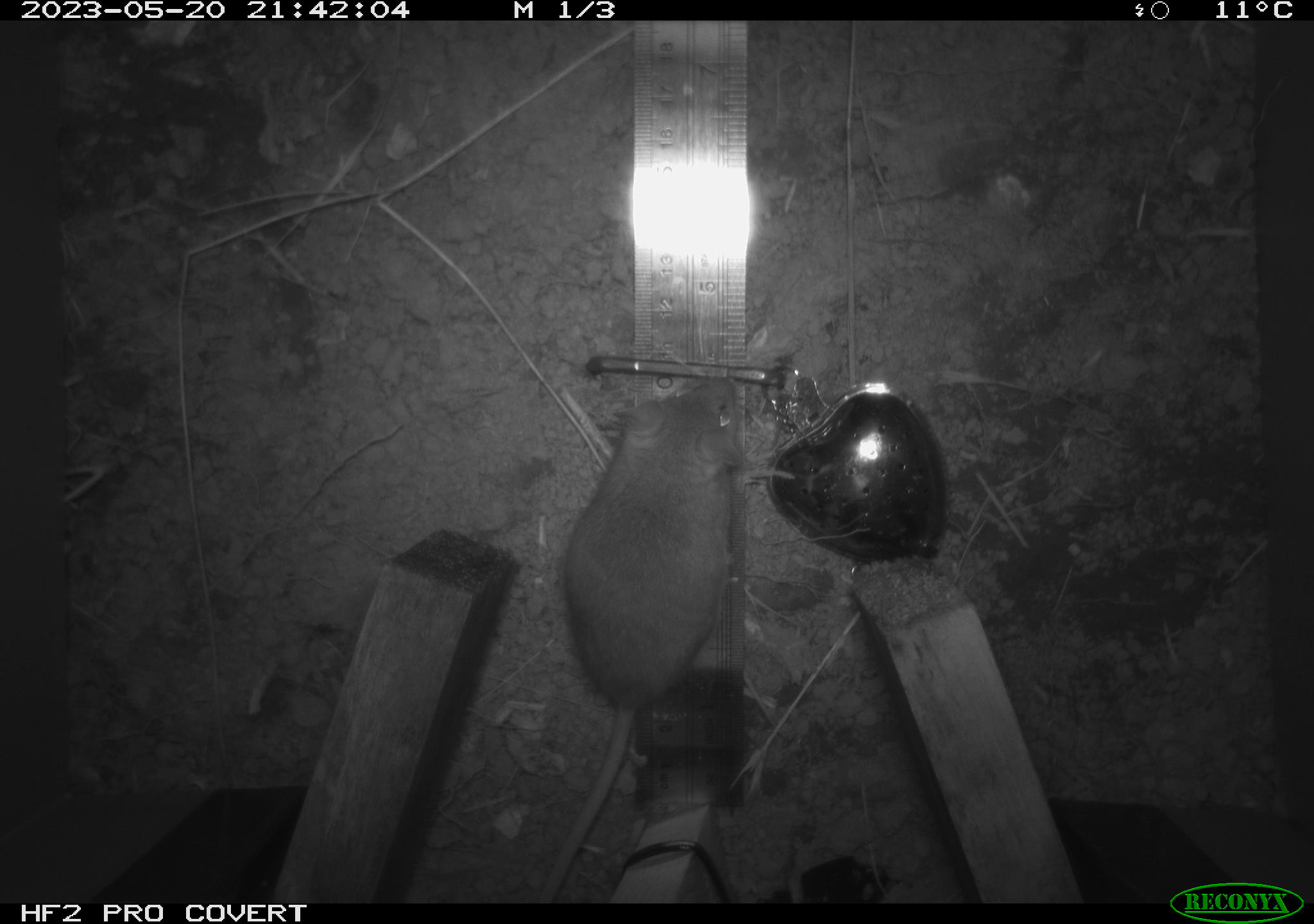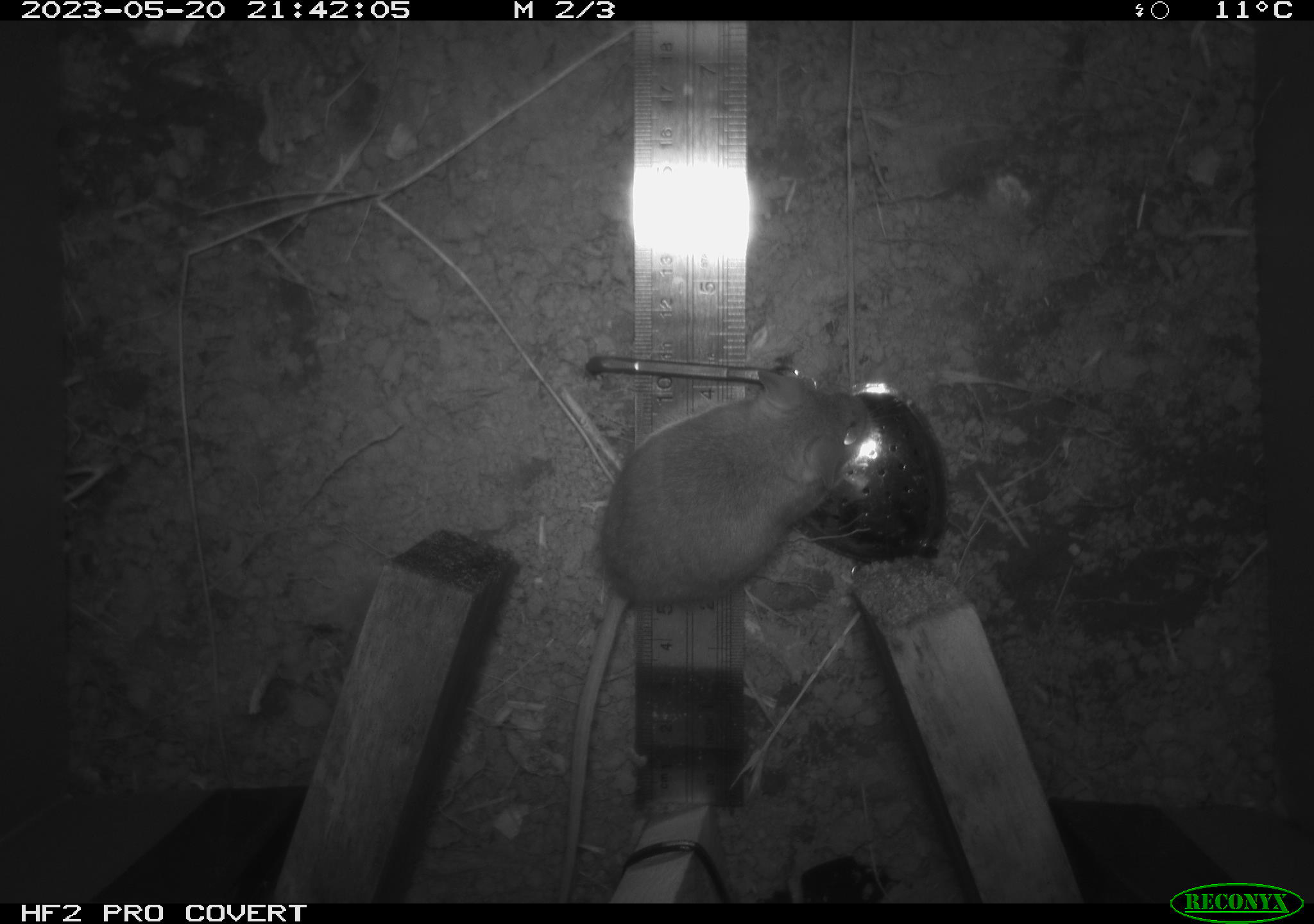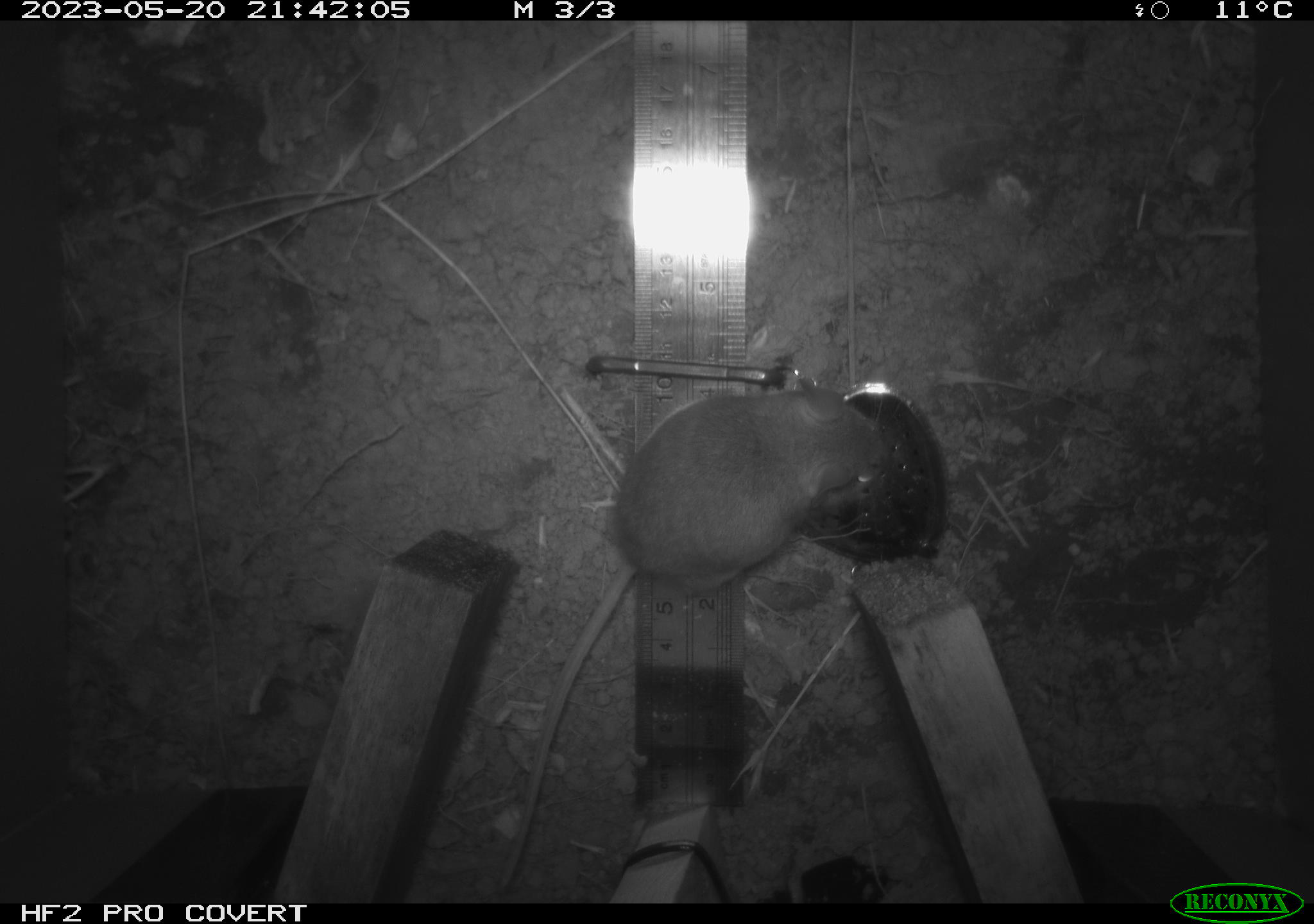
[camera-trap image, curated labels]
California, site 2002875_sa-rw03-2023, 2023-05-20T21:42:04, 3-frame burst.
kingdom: Animalia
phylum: Chordata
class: Mammalia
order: Rodentia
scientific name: Rodentia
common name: mouse species